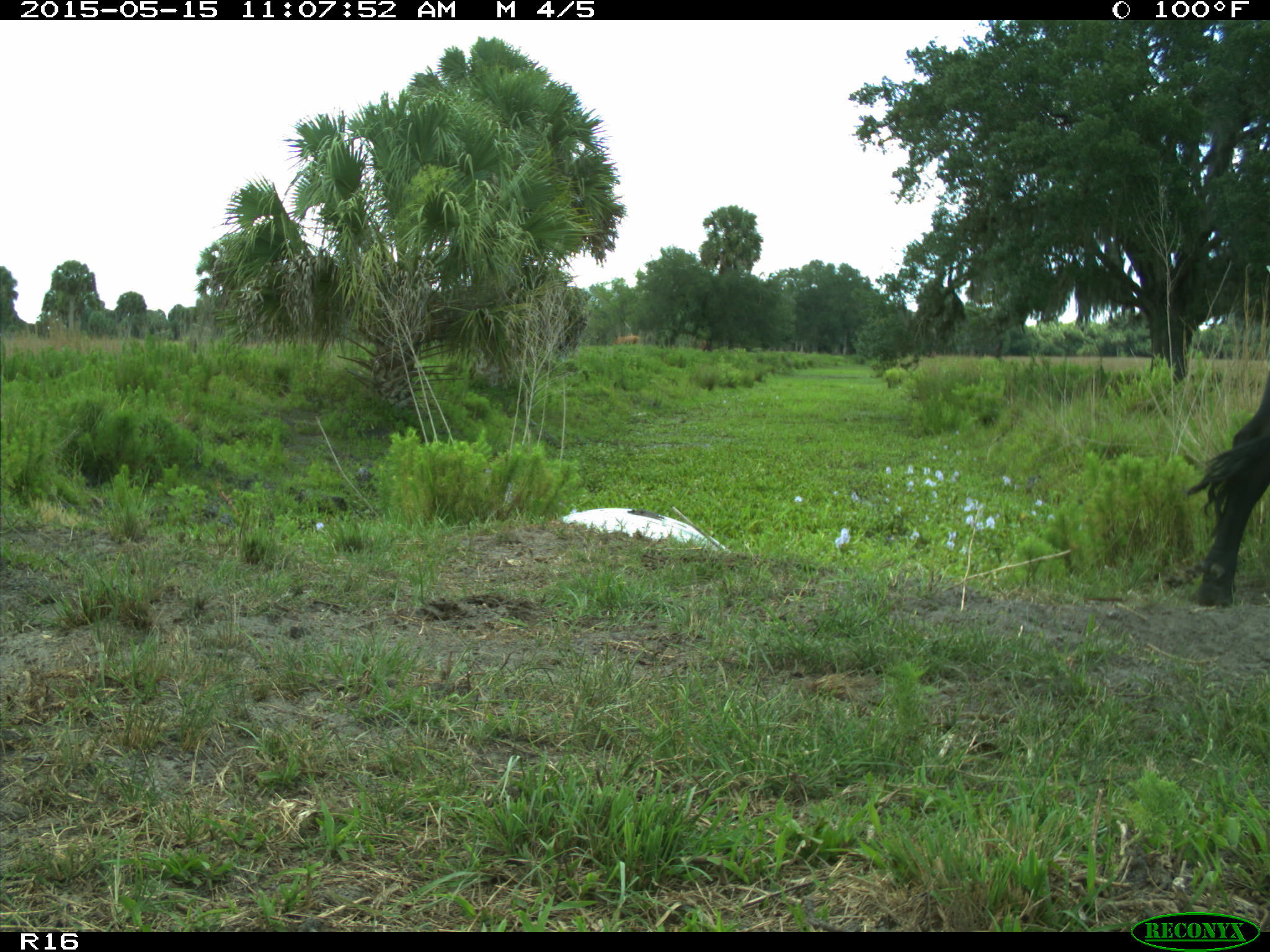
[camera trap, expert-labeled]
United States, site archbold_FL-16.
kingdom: Animalia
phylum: Chordata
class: Mammalia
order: Artiodactyla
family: Bovidae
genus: Bos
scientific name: Bos taurus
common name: domestic cow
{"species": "Bos taurus (domestic cow)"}